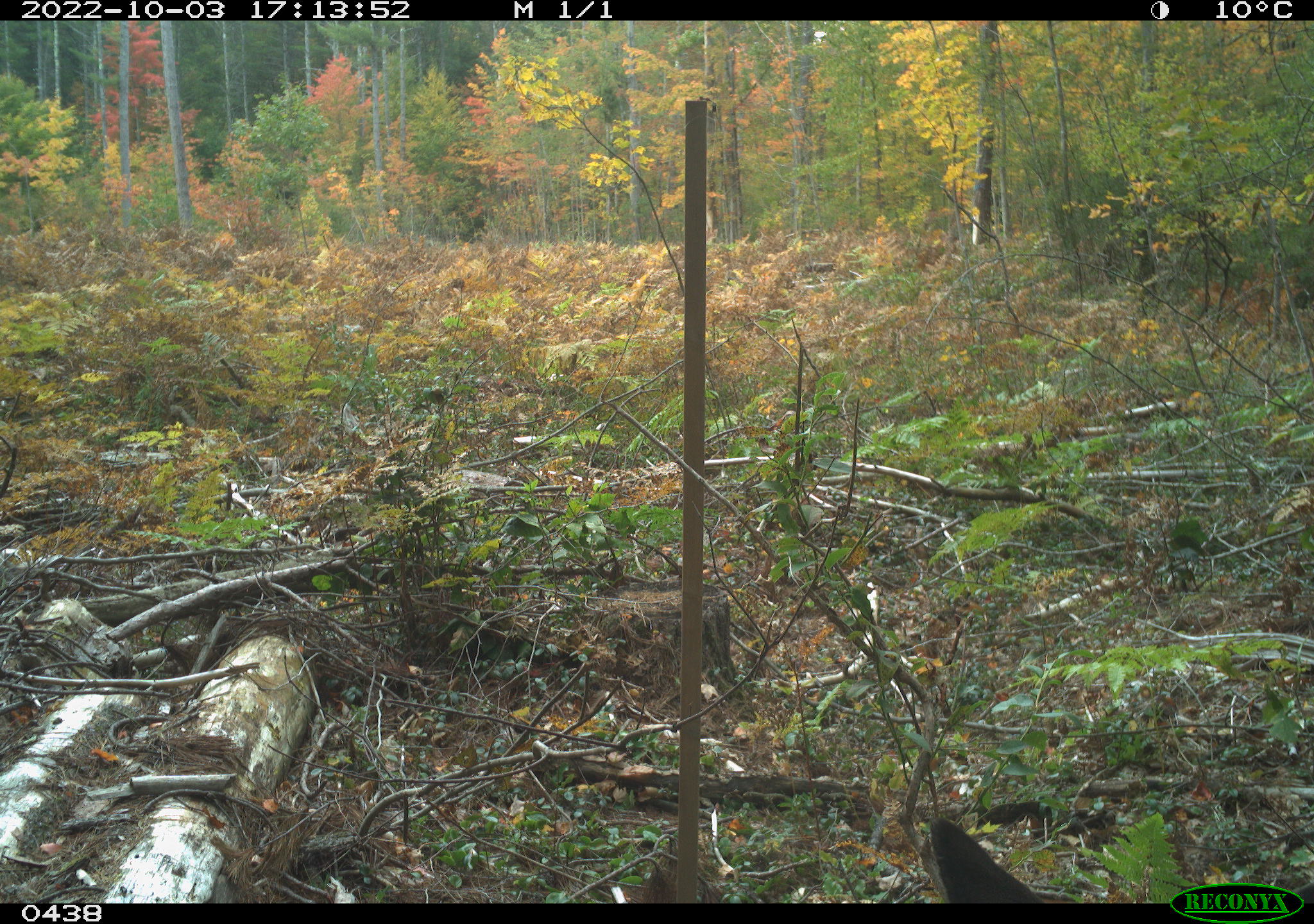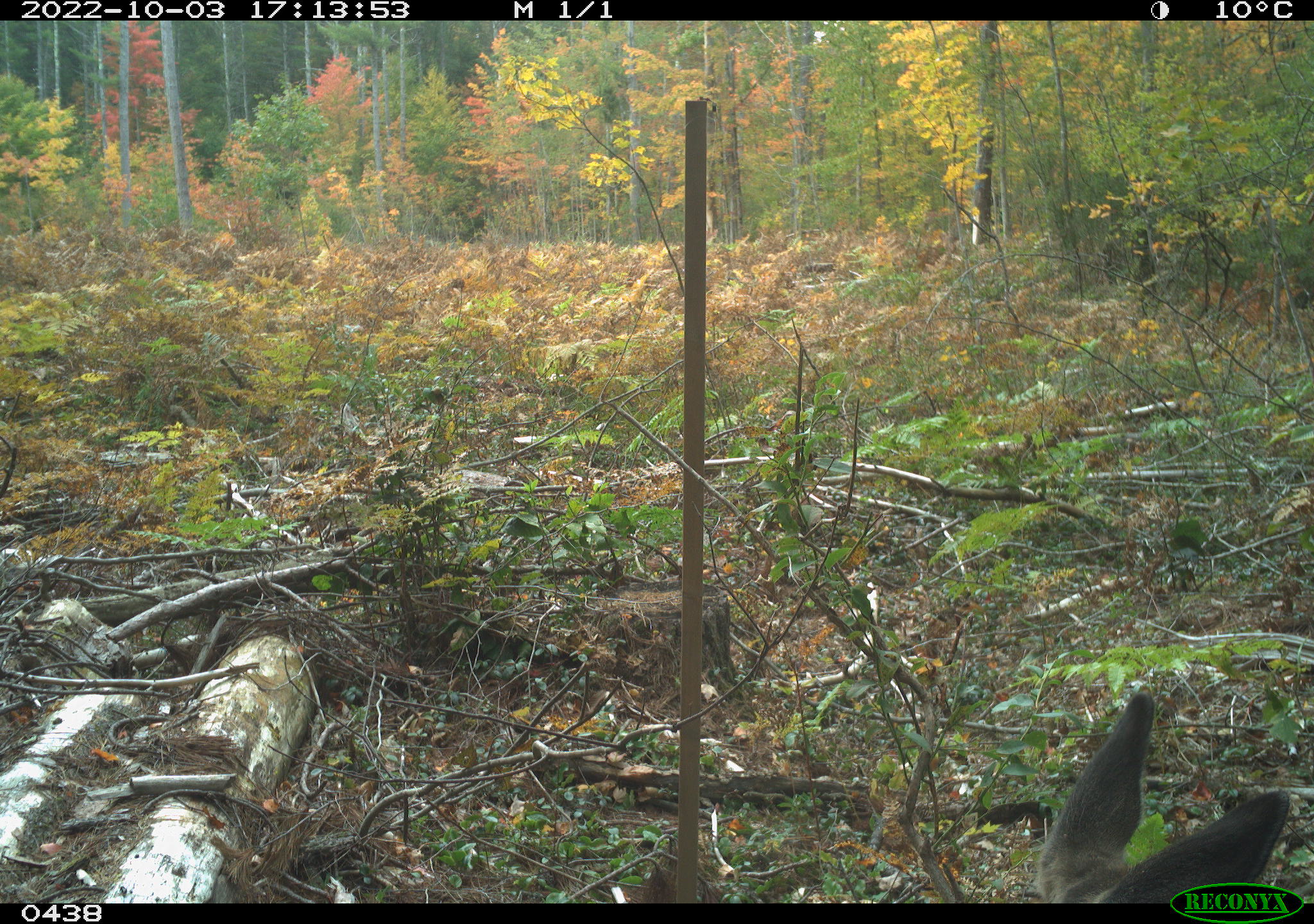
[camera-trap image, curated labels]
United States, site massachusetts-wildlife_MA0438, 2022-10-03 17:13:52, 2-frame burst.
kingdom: Animalia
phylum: Chordata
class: Mammalia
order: Artiodactyla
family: Cervidae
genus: Odocoileus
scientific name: Odocoileus virginianus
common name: white-tailed deer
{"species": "white-tailed deer (Odocoileus virginianus)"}